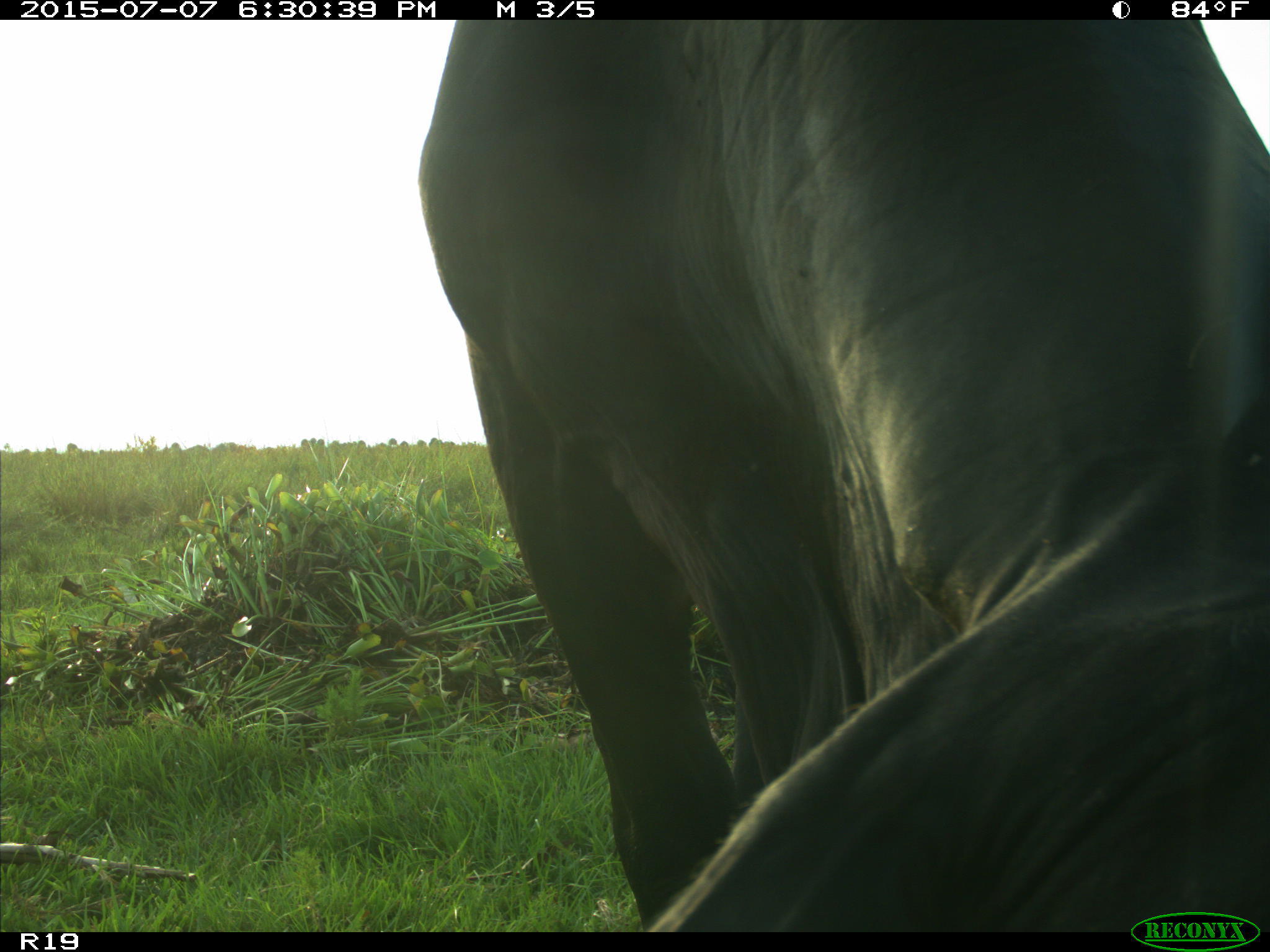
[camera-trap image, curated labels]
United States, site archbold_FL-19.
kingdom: Animalia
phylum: Chordata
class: Mammalia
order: Artiodactyla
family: Bovidae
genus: Bos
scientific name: Bos taurus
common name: domestic cow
Bos taurus (domestic cow).